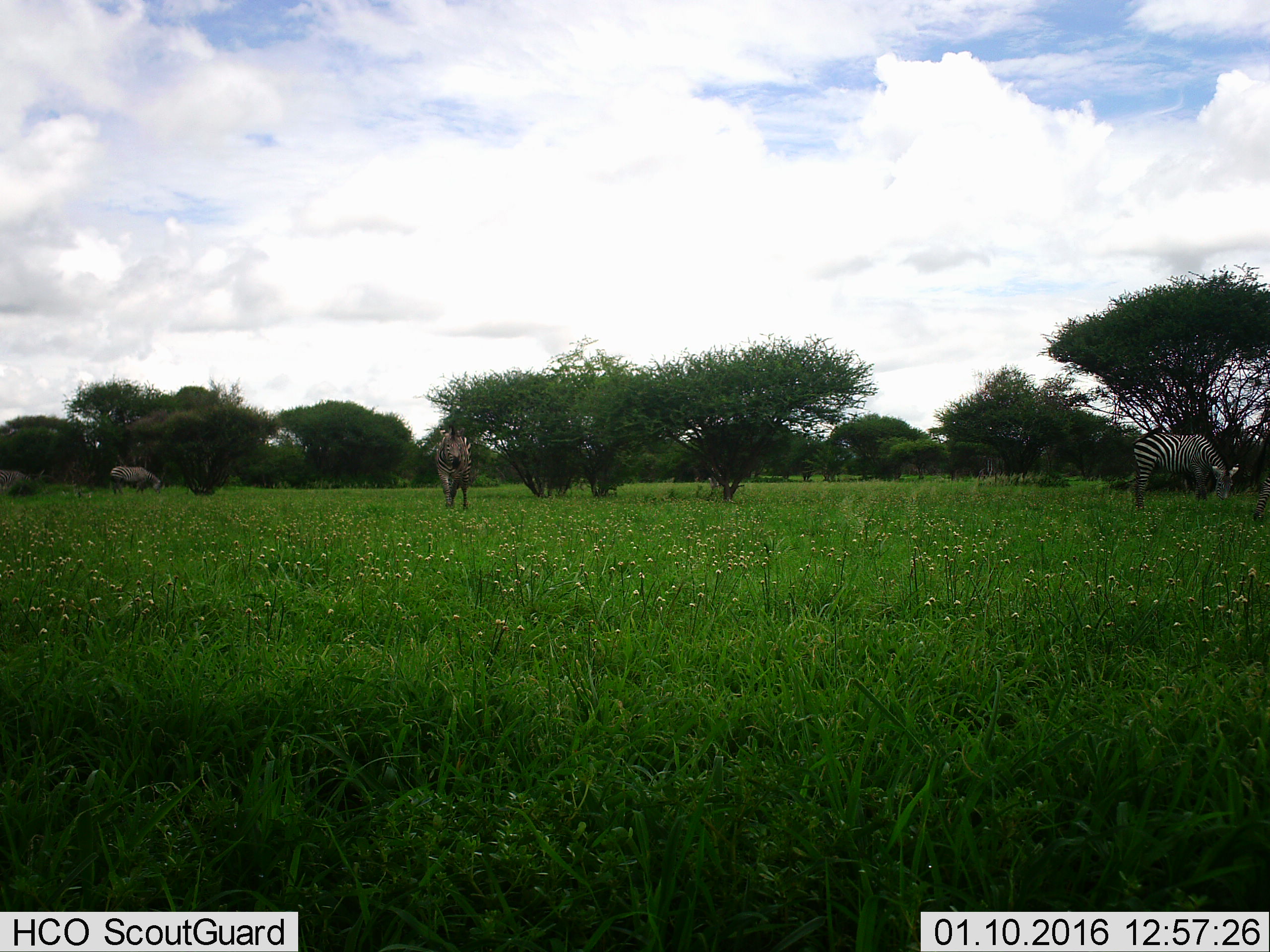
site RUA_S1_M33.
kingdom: Animalia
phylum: Chordata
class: Mammalia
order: Perissodactyla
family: Equidae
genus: Equus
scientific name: Equus quagga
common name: plains zebra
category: zebraplains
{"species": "zebraplains (plains zebra) (Equus quagga)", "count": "4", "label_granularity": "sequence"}